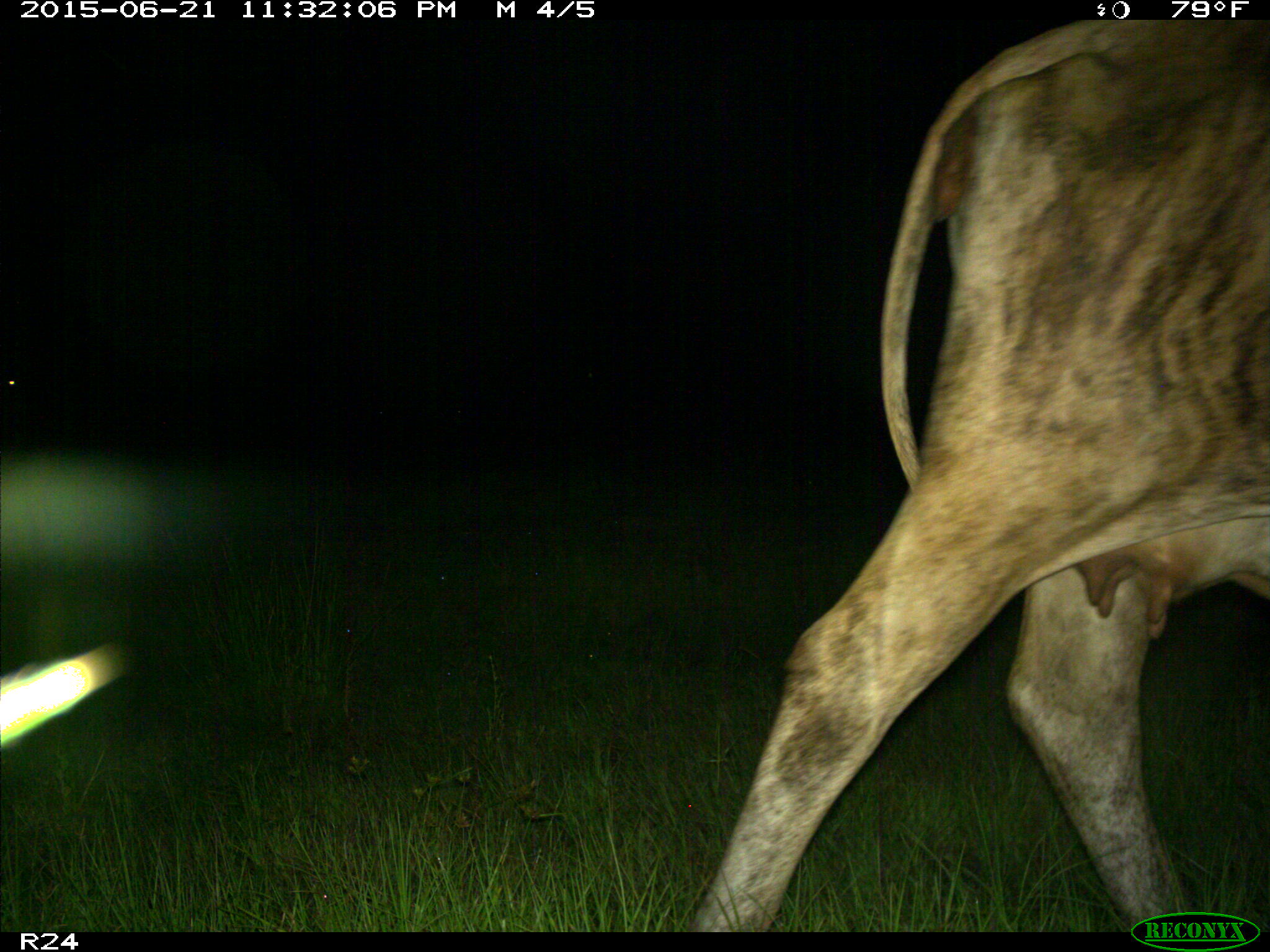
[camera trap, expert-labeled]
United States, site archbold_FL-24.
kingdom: Animalia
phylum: Chordata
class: Mammalia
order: Artiodactyla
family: Bovidae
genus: Bos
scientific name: Bos taurus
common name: domestic cow